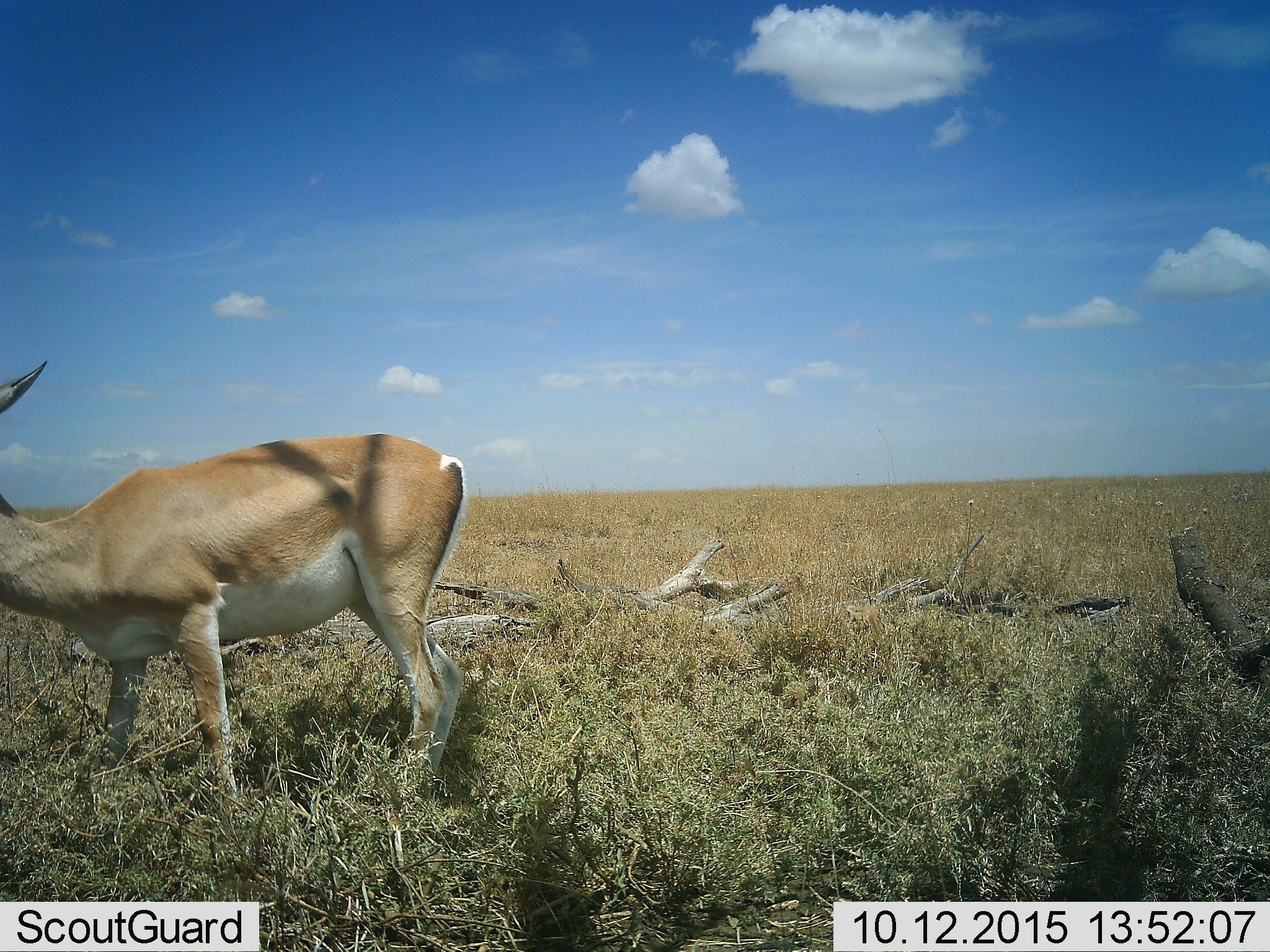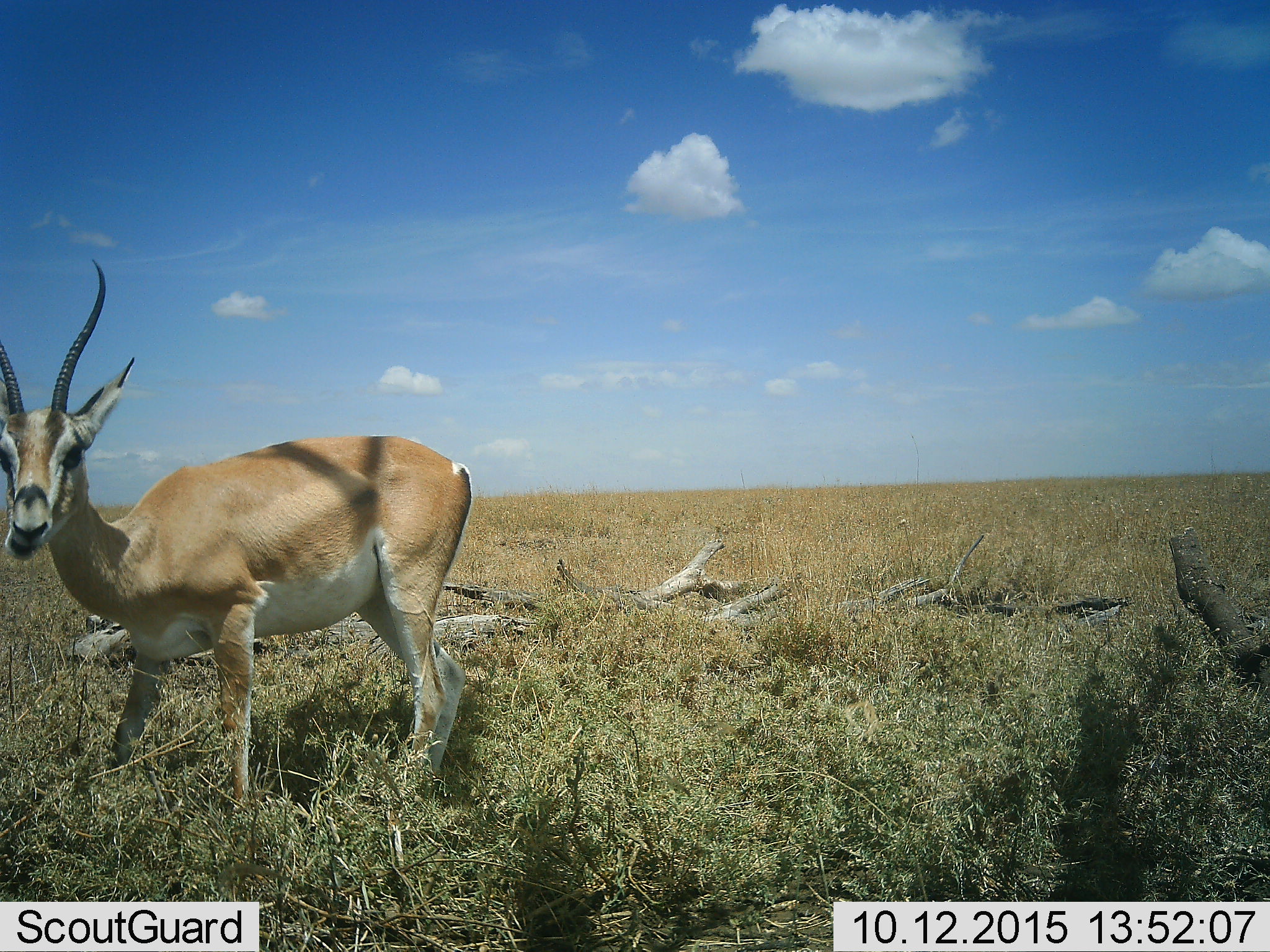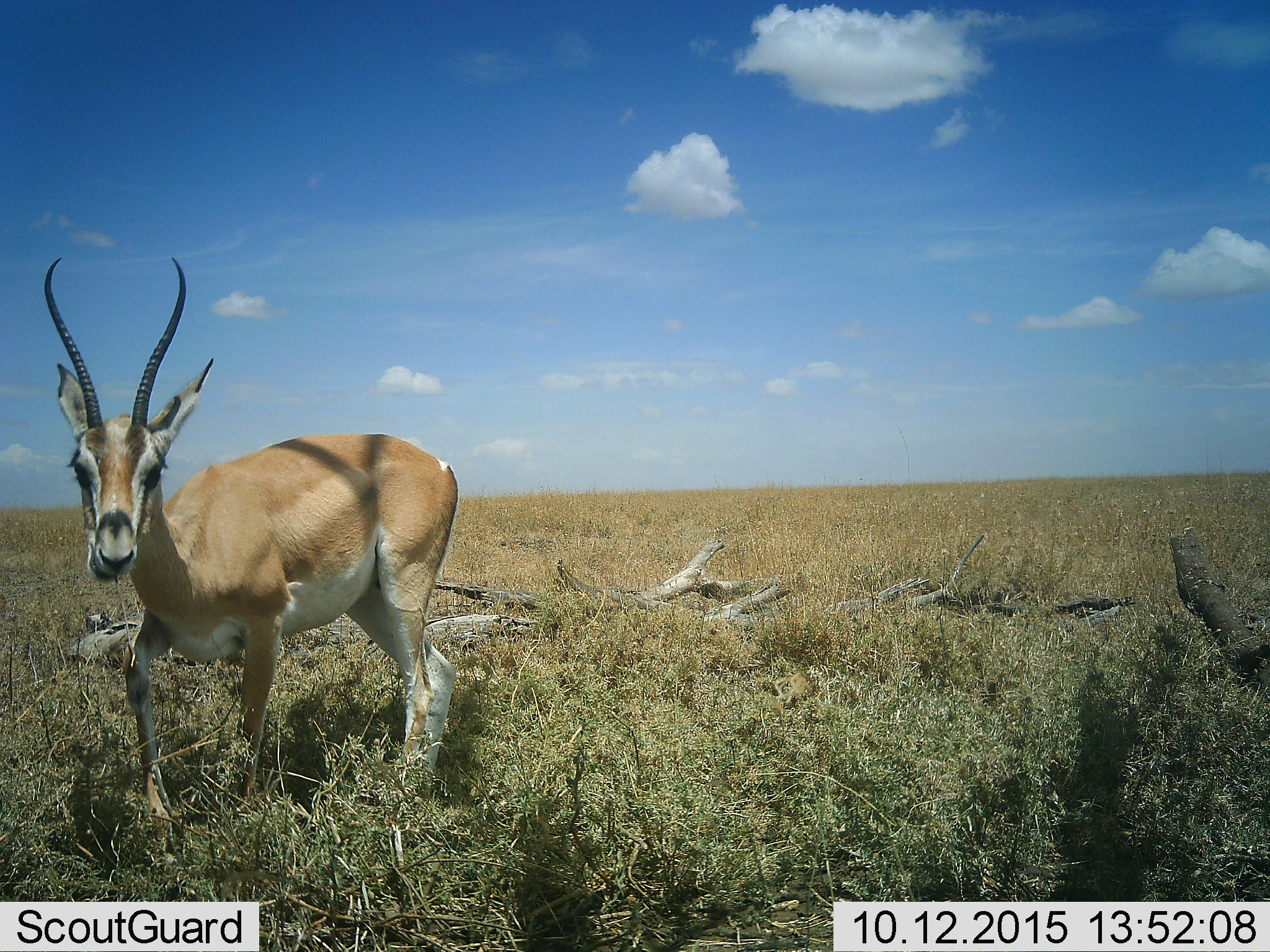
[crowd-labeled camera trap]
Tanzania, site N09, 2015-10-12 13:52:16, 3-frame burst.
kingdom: Animalia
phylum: Chordata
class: Mammalia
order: Artiodactyla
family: Bovidae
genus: Nanger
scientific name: Nanger granti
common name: grant's gazelle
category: gazellegrants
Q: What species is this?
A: Gazellegrants (grant's gazelle) (Nanger granti).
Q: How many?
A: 1.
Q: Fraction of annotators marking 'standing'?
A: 67%.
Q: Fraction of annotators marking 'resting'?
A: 0%.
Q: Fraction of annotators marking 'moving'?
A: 56%.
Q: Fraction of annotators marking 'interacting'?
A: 0%.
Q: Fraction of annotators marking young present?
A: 0%.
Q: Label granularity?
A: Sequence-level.